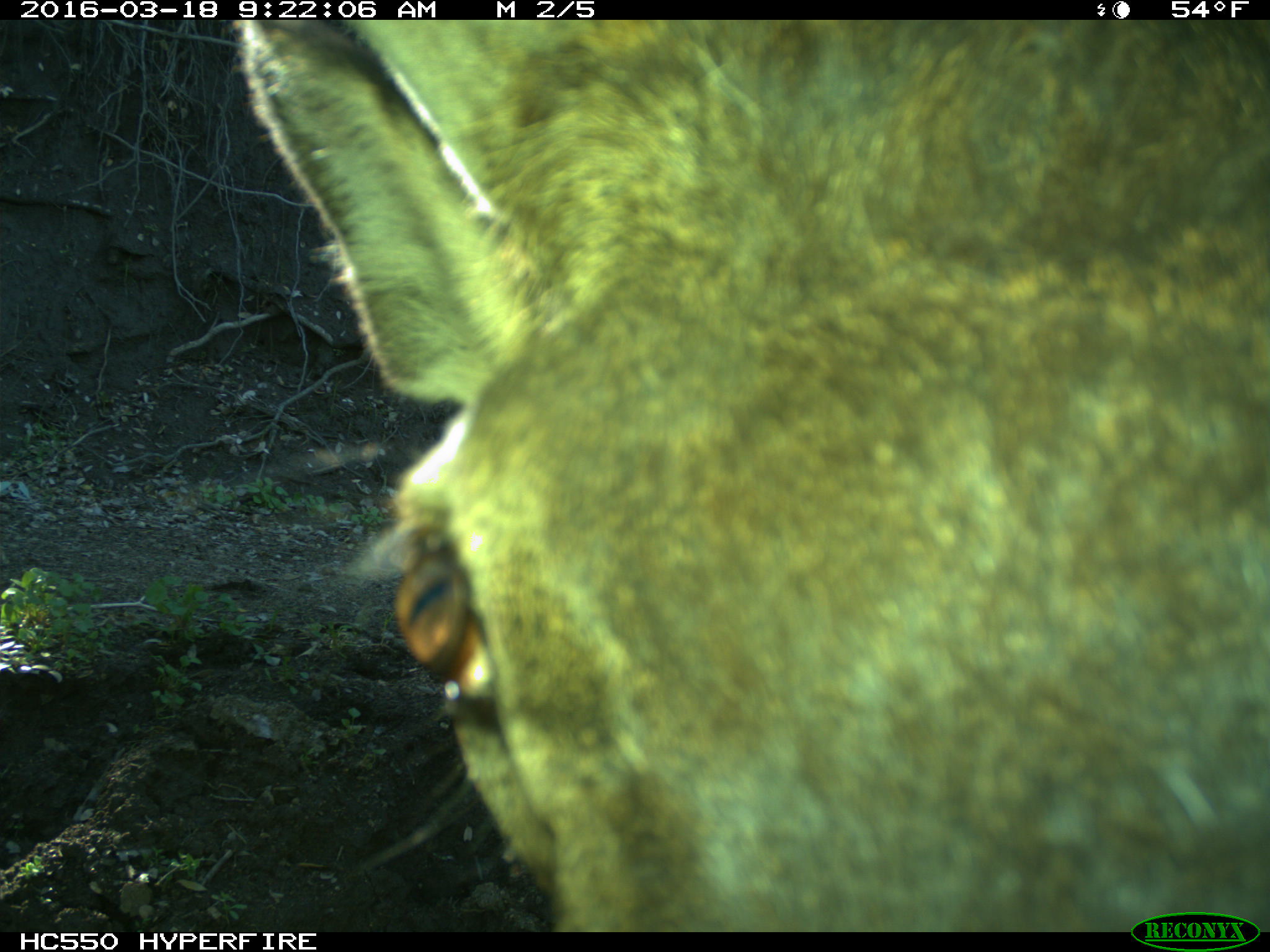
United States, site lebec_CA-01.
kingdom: Animalia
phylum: Chordata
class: Mammalia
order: Artiodactyla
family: Cervidae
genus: Cervus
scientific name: Cervus canadensis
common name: elk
Cervus canadensis (elk).